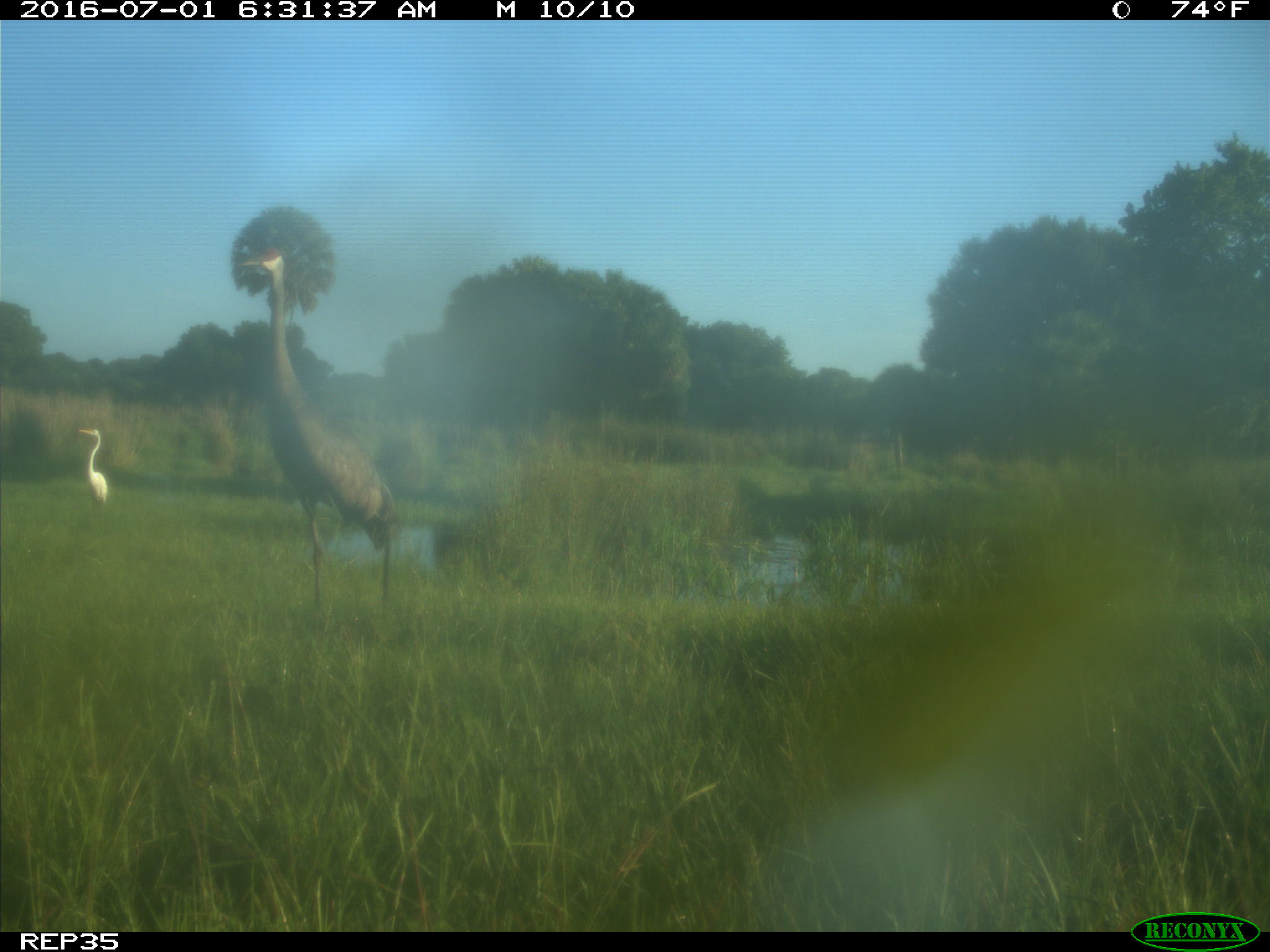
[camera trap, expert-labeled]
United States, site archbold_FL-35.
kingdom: Animalia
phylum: Chordata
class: Aves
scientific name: Aves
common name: birds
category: unidentified bird